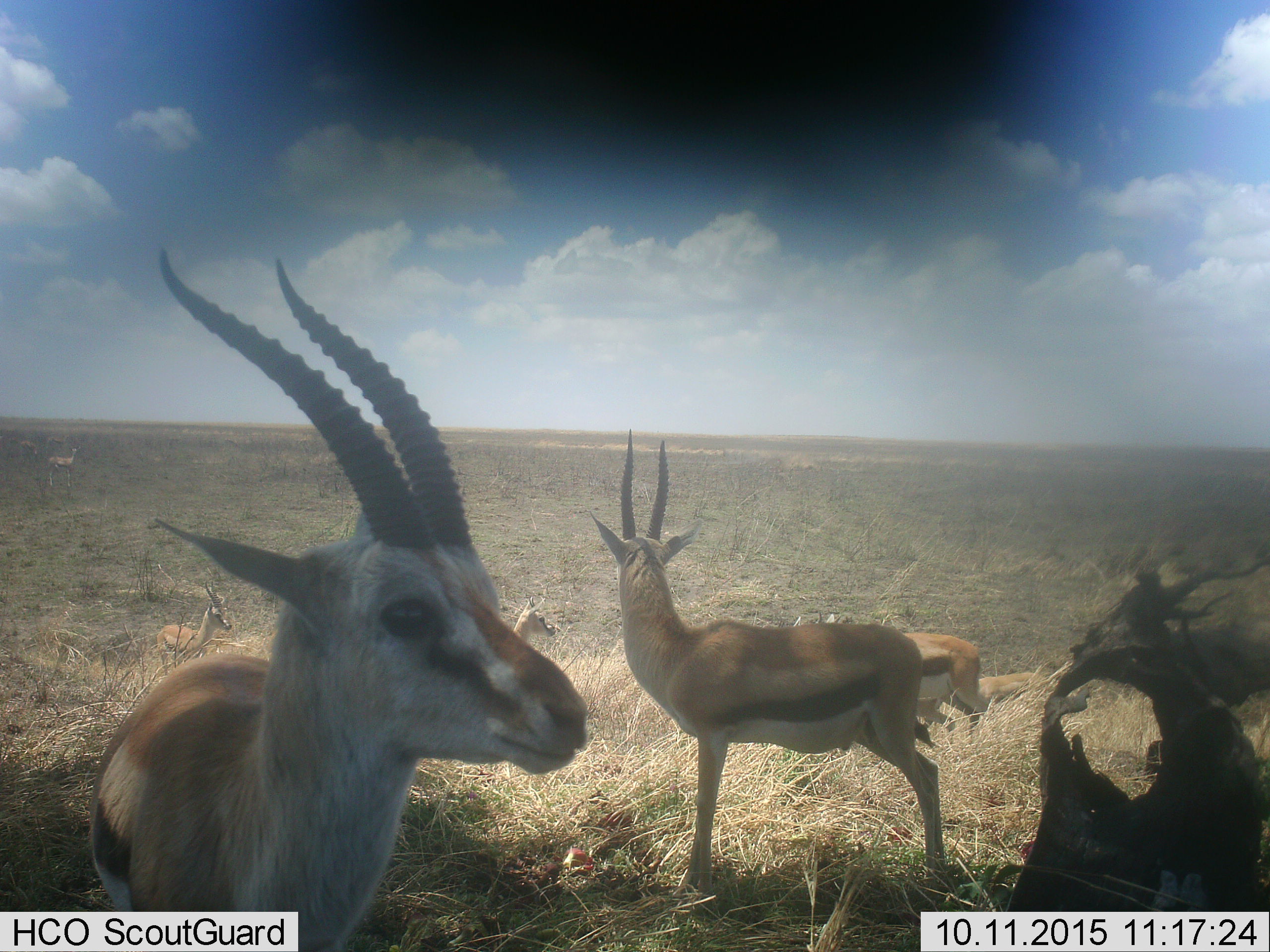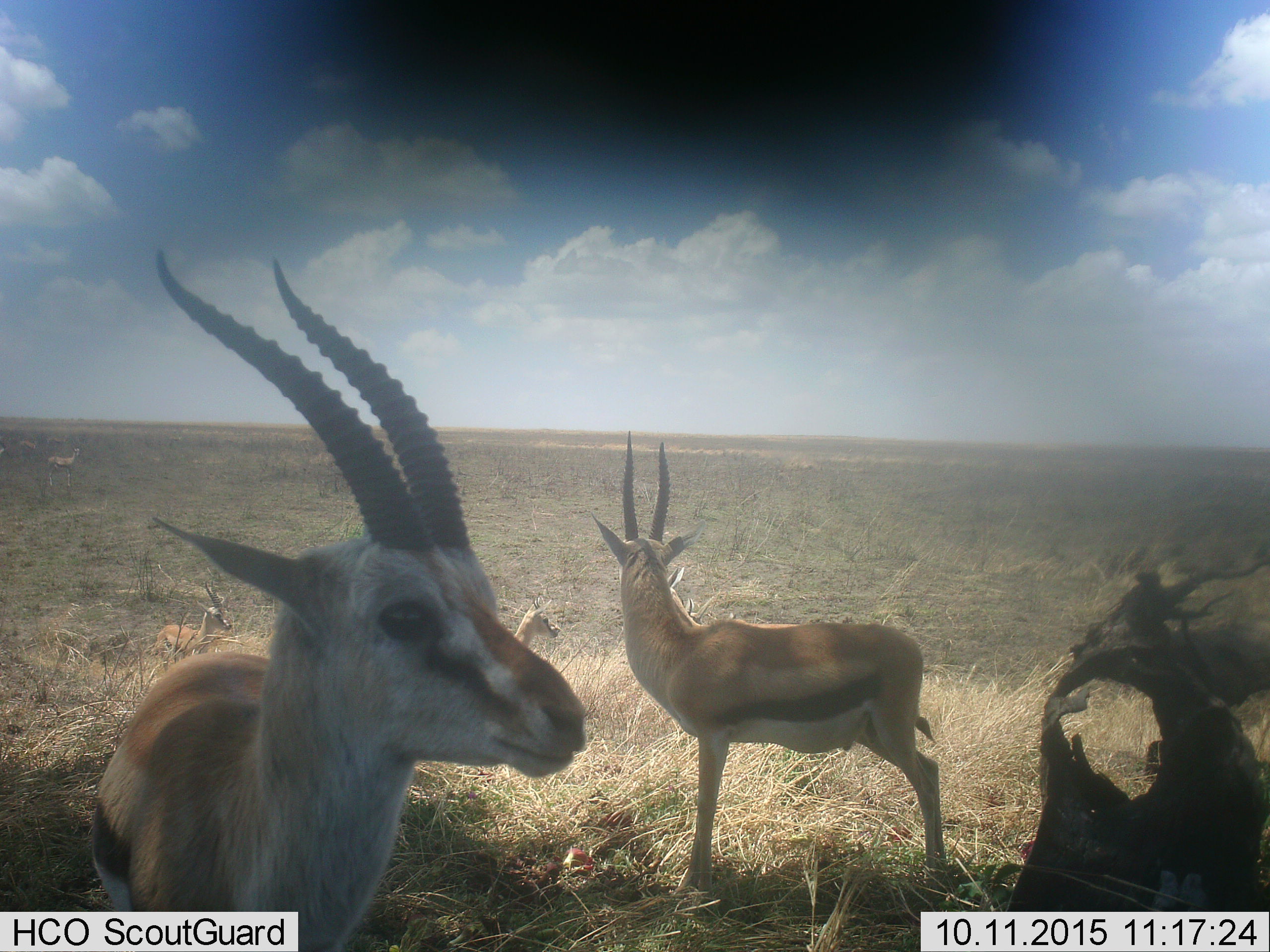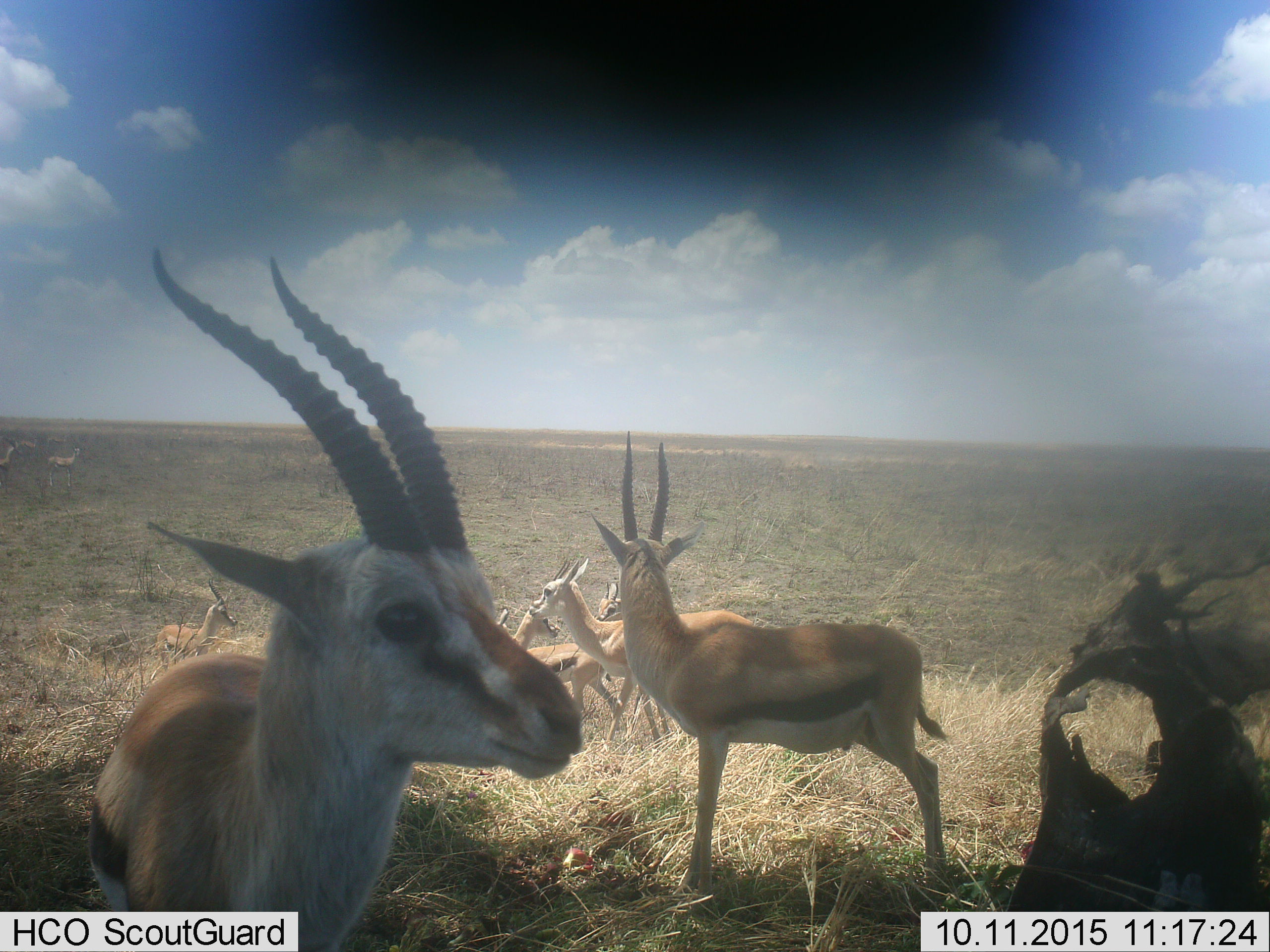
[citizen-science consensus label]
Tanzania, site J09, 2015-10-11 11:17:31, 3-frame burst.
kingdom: Animalia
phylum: Chordata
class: Mammalia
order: Artiodactyla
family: Bovidae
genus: Eudorcas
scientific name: Eudorcas thomsonii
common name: thomson's gazelle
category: gazellethomsons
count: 8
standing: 89%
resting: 11%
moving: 44%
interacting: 0%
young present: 0%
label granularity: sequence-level